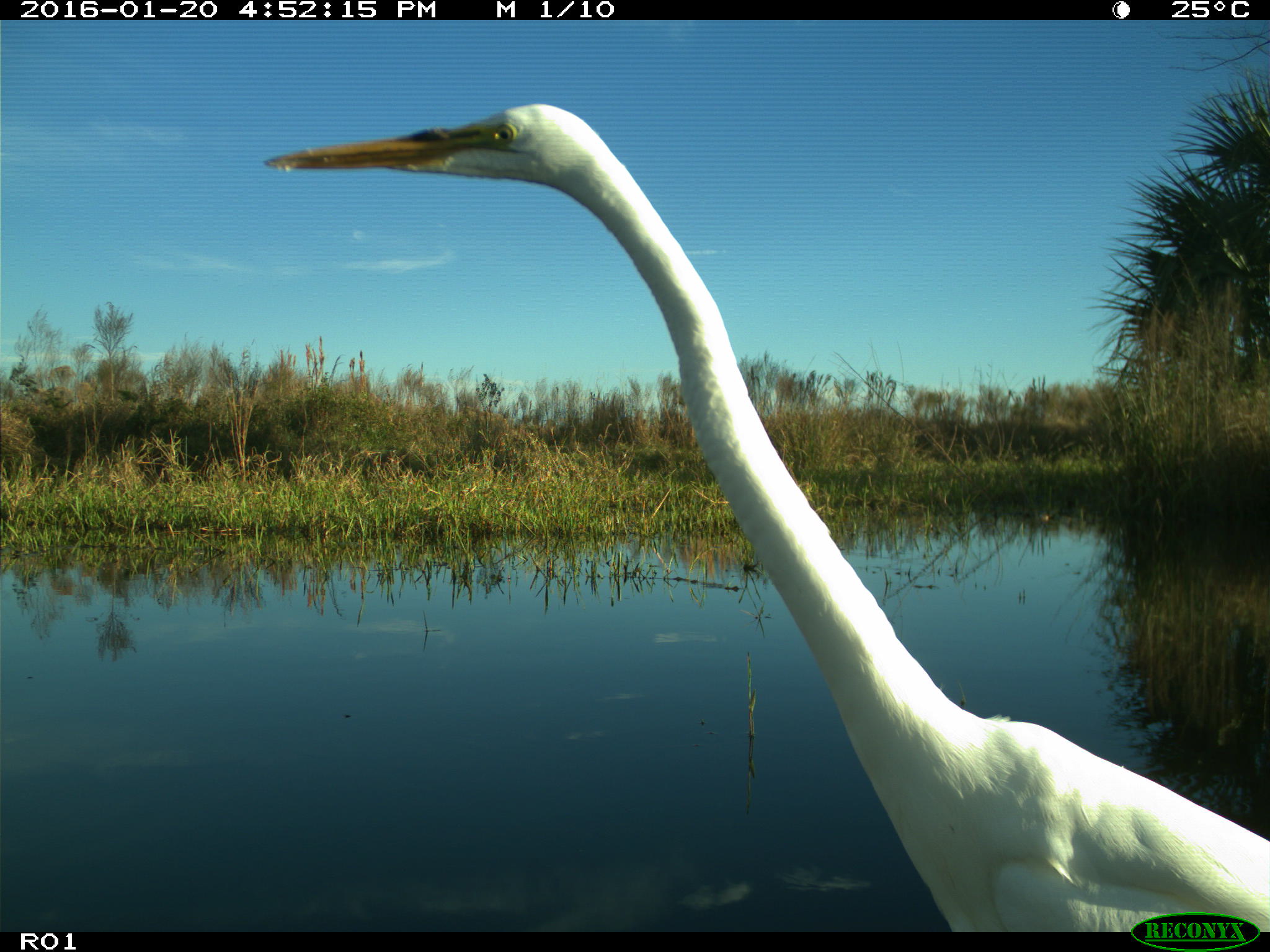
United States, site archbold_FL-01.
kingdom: Animalia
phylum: Chordata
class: Aves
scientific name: Aves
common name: birds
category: unidentified bird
Unidentified bird (birds) (Aves).